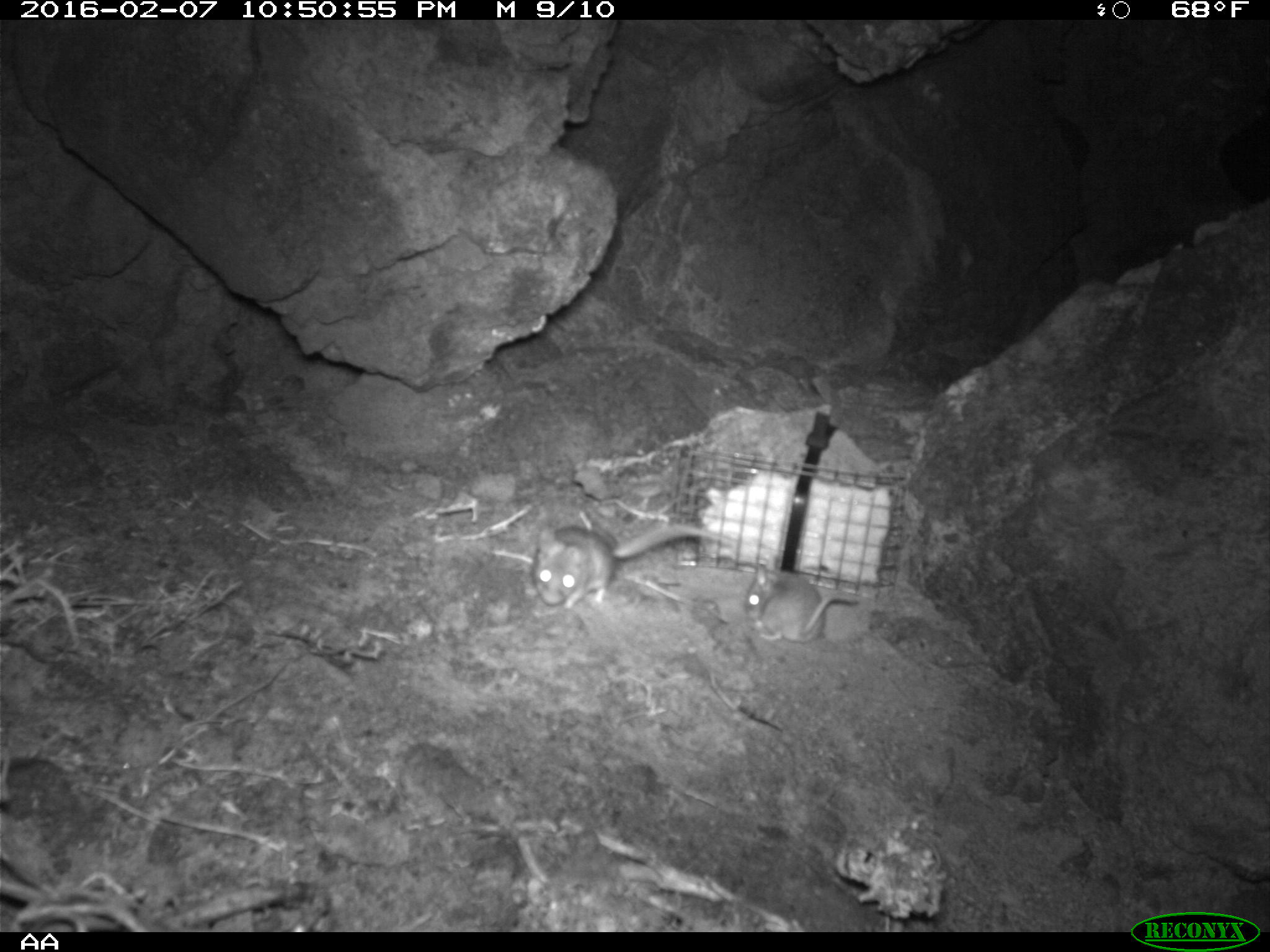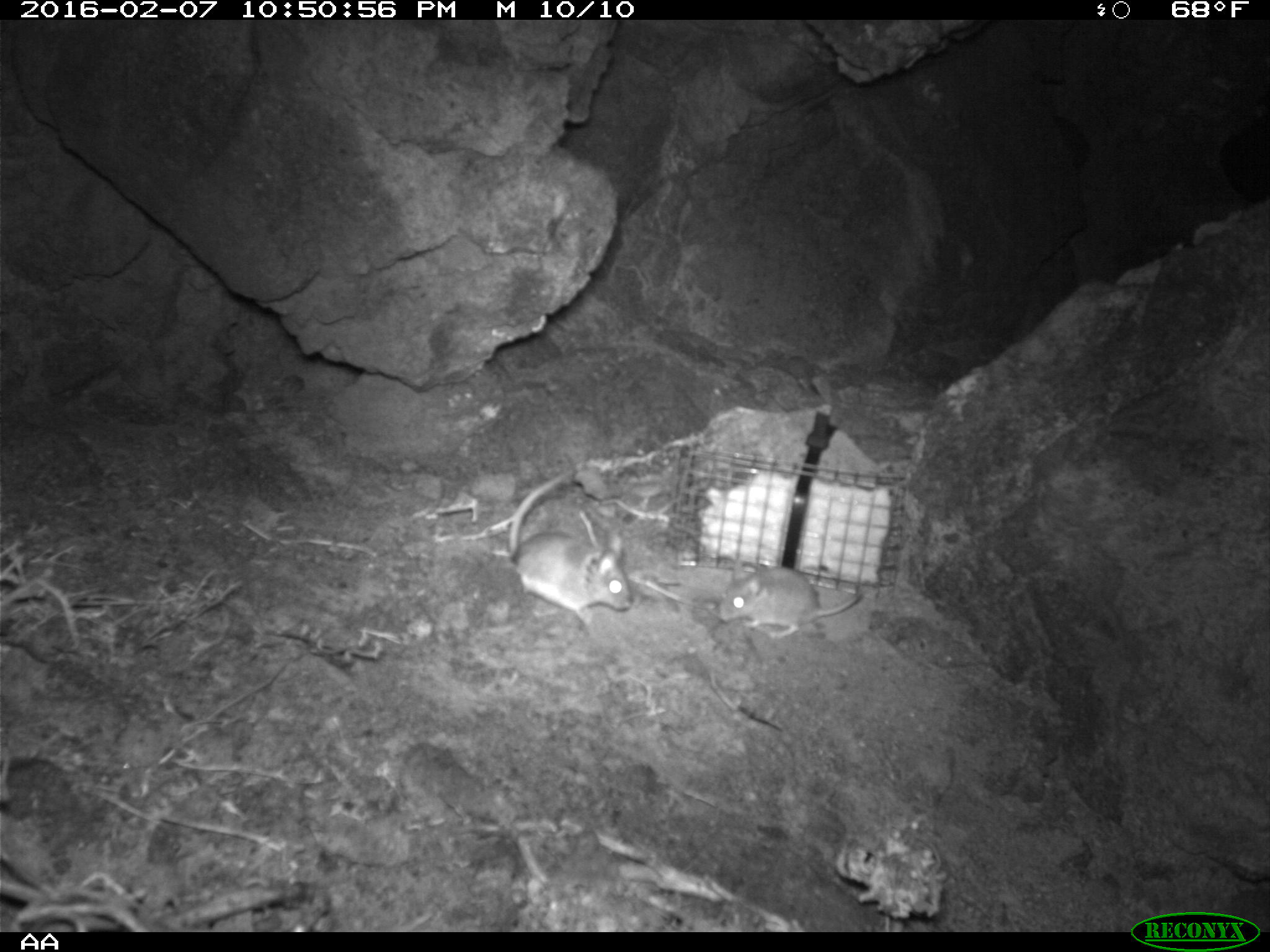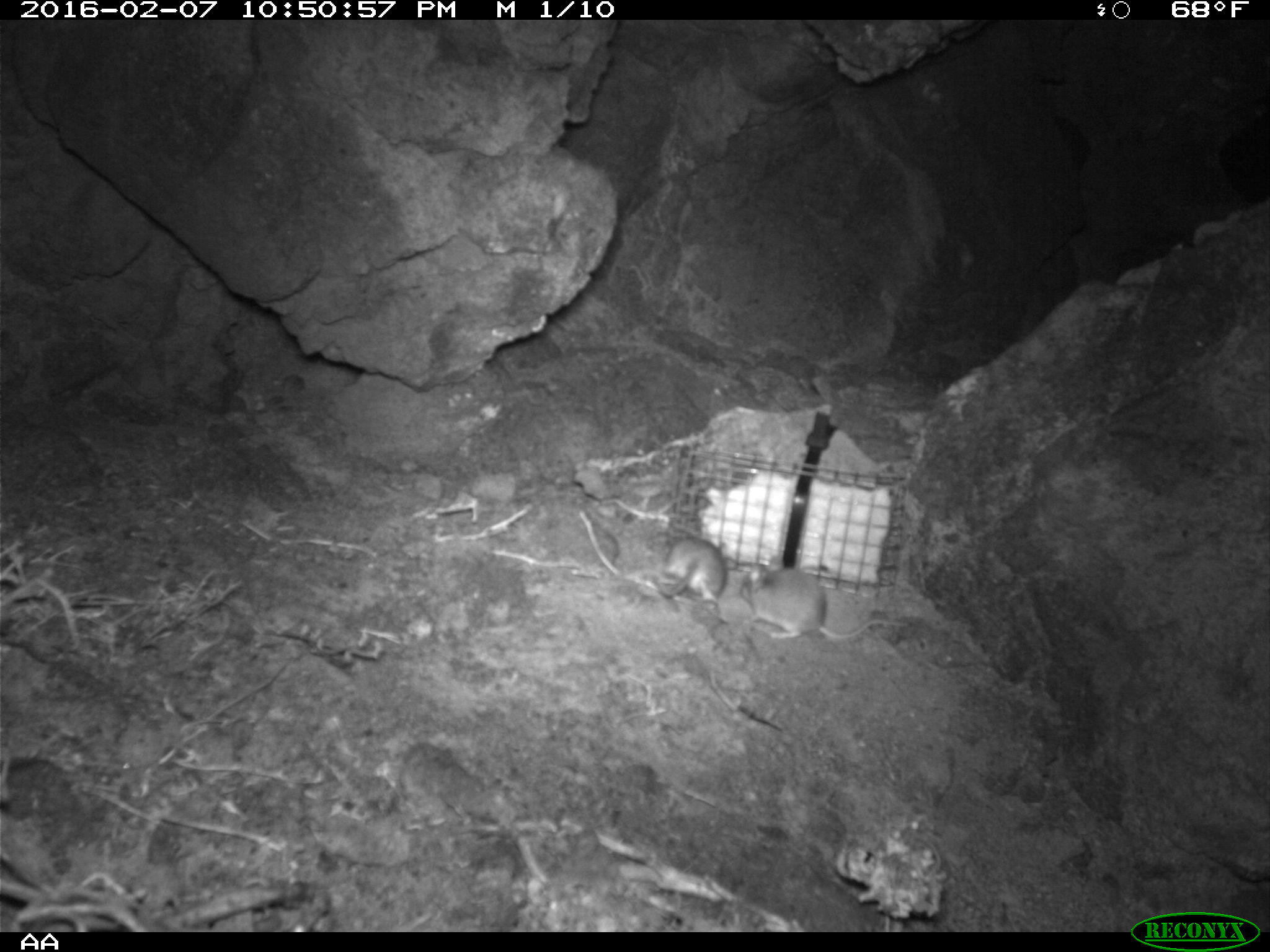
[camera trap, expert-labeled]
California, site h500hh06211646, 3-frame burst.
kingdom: Animalia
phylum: Chordata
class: Mammalia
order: Rodentia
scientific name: Rodentia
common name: rodent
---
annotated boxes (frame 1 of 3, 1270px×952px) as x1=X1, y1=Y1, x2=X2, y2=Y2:
rodent: x1=530, y1=524, x2=735, y2=609; x1=742, y1=562, x2=861, y2=644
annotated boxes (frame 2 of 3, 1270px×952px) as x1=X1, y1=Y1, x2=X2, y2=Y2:
rodent: x1=507, y1=469, x2=633, y2=623; x1=718, y1=563, x2=864, y2=641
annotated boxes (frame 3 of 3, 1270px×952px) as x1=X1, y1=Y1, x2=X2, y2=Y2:
rodent: x1=739, y1=553, x2=908, y2=640; x1=655, y1=534, x2=726, y2=603